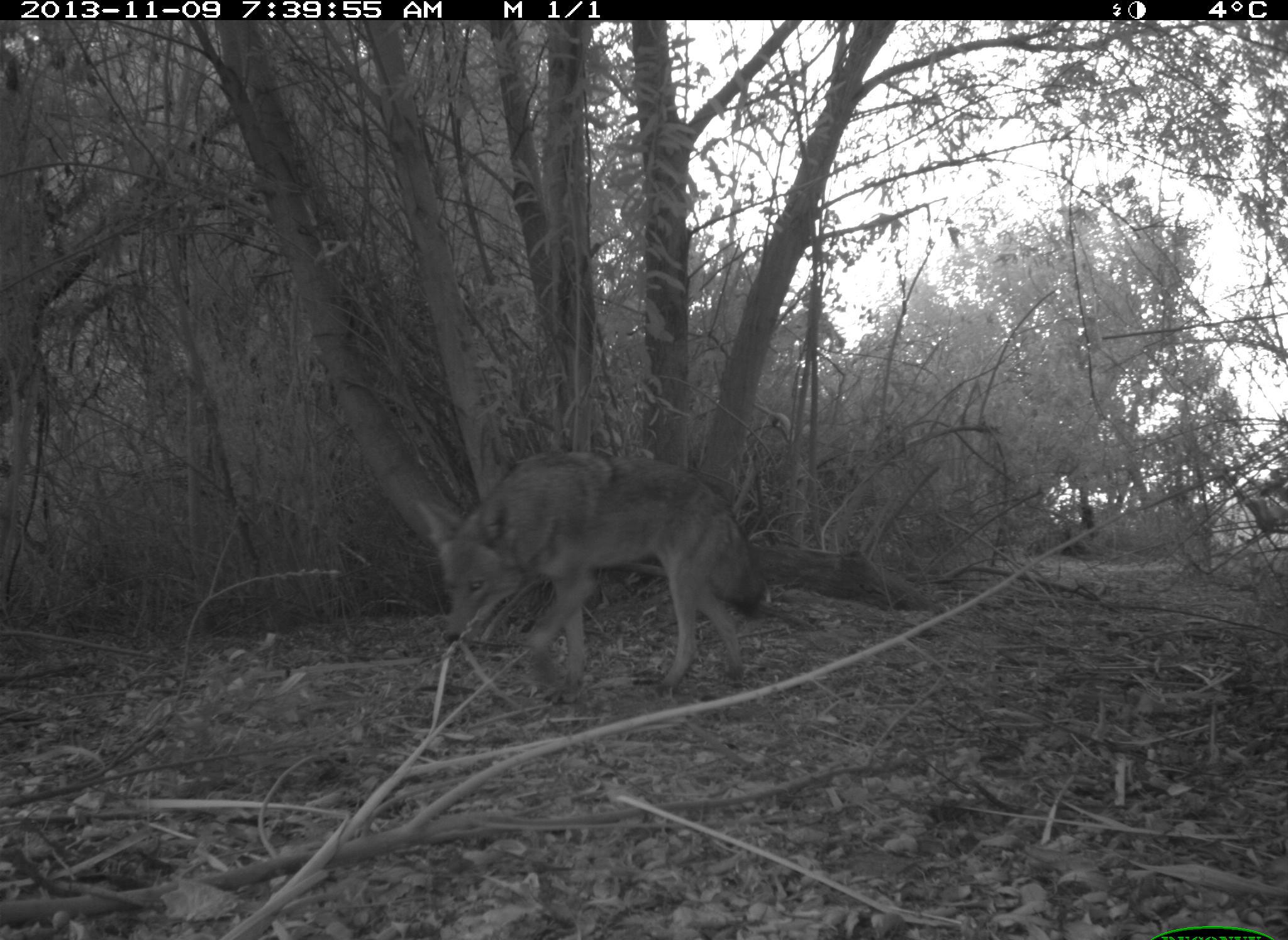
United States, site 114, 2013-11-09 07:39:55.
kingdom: Animalia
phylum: Chordata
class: Mammalia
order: Carnivora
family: Canidae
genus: Canis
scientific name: Canis latrans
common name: coyote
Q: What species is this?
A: Coyote (Canis latrans).